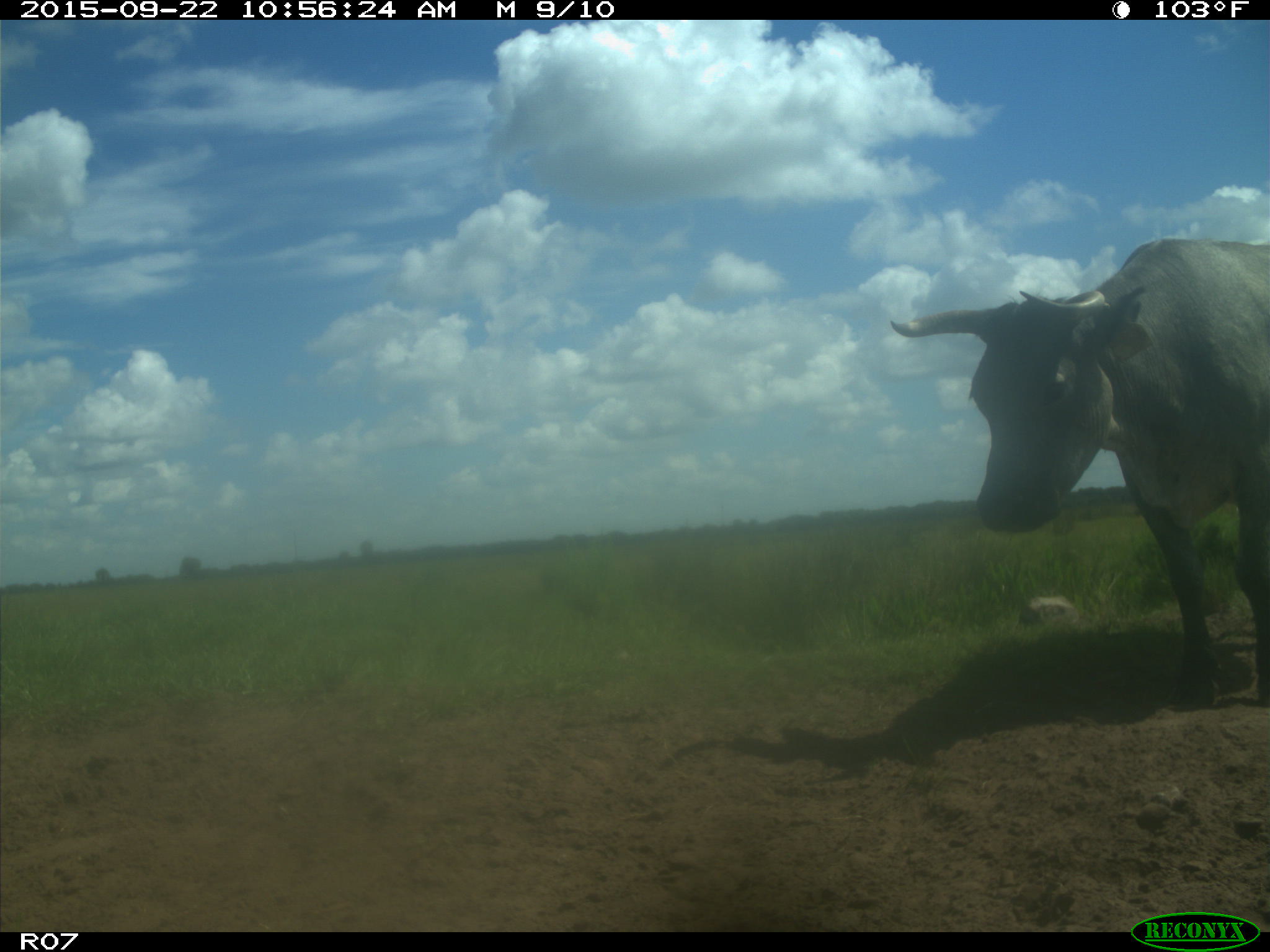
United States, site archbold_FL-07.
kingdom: Animalia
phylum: Chordata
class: Mammalia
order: Artiodactyla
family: Bovidae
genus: Bos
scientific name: Bos taurus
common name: domestic cow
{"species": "Bos taurus (domestic cow)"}